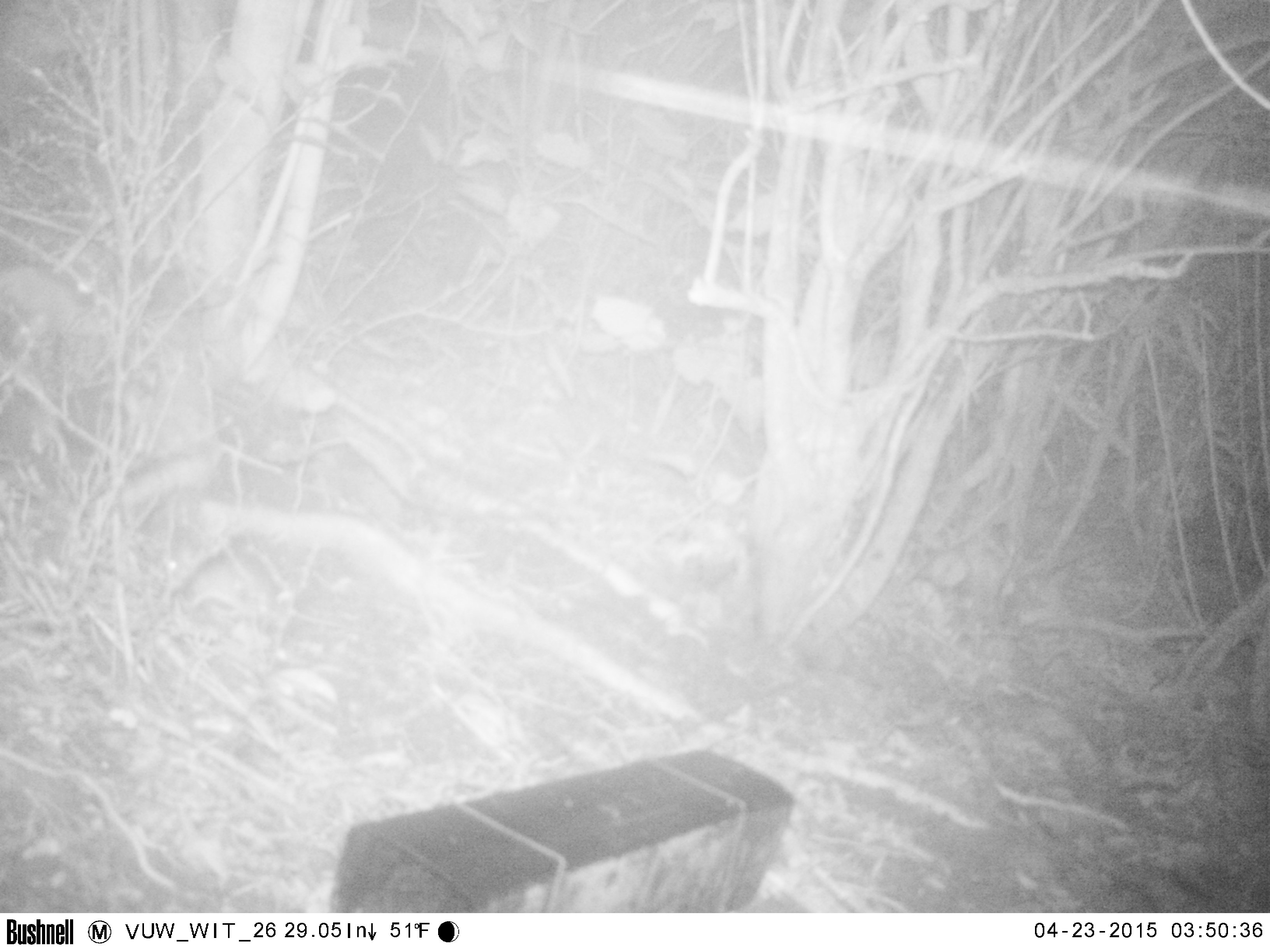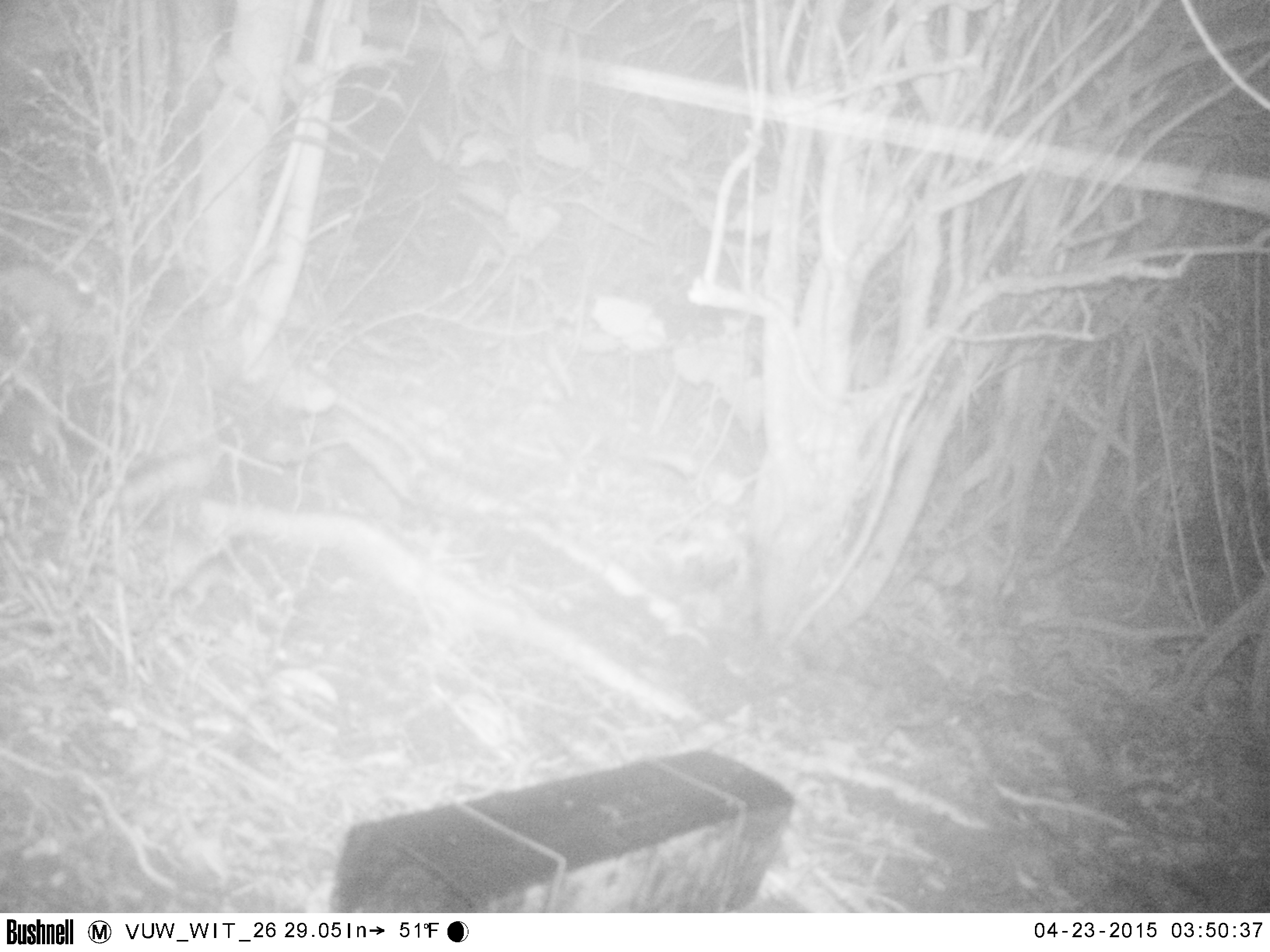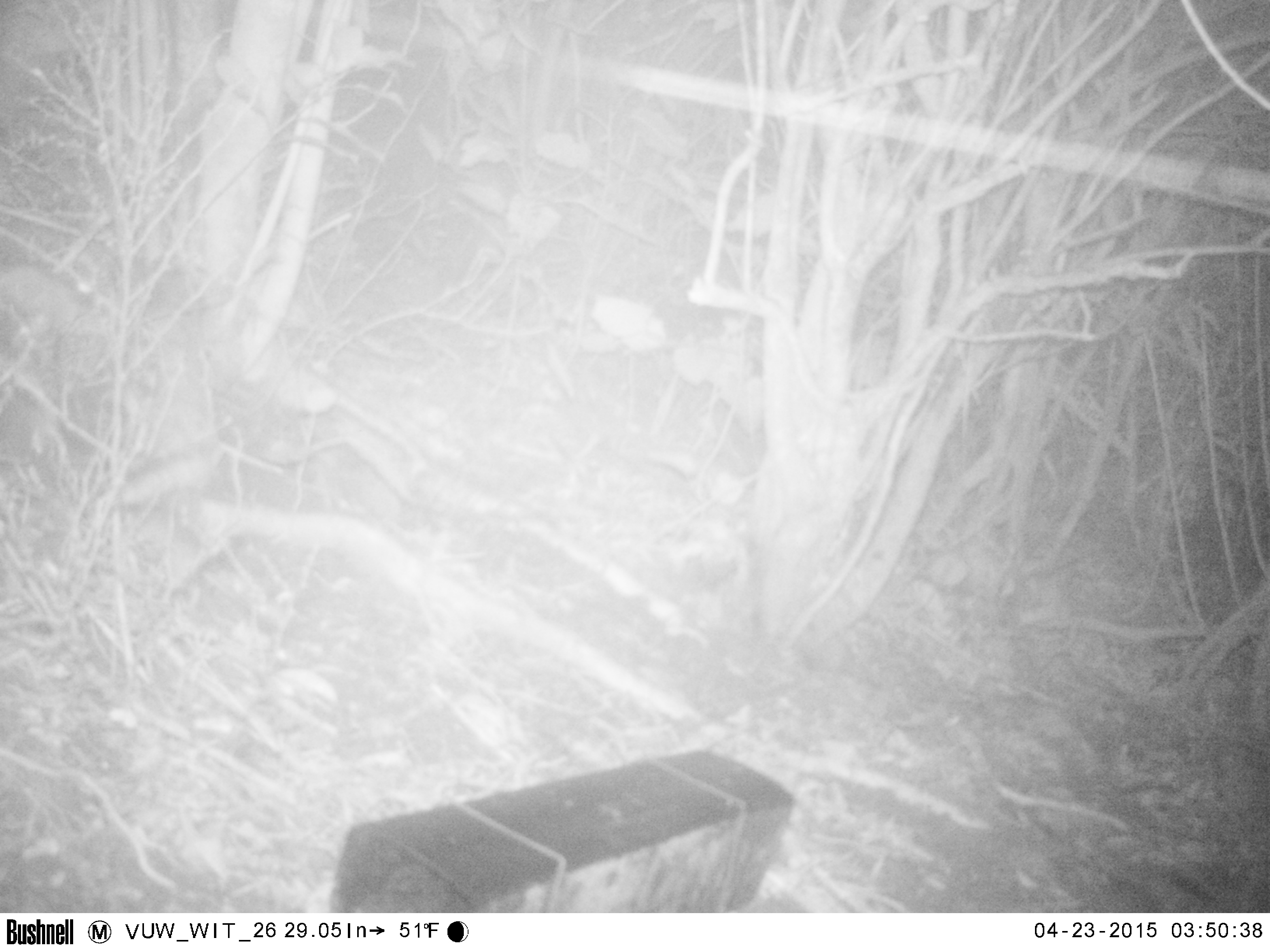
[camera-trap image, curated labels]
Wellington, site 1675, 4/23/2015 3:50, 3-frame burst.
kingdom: Animalia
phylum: Chordata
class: Mammalia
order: Rodentia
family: Muridae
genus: Rattus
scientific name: Rattus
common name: rat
Rat (Rattus).